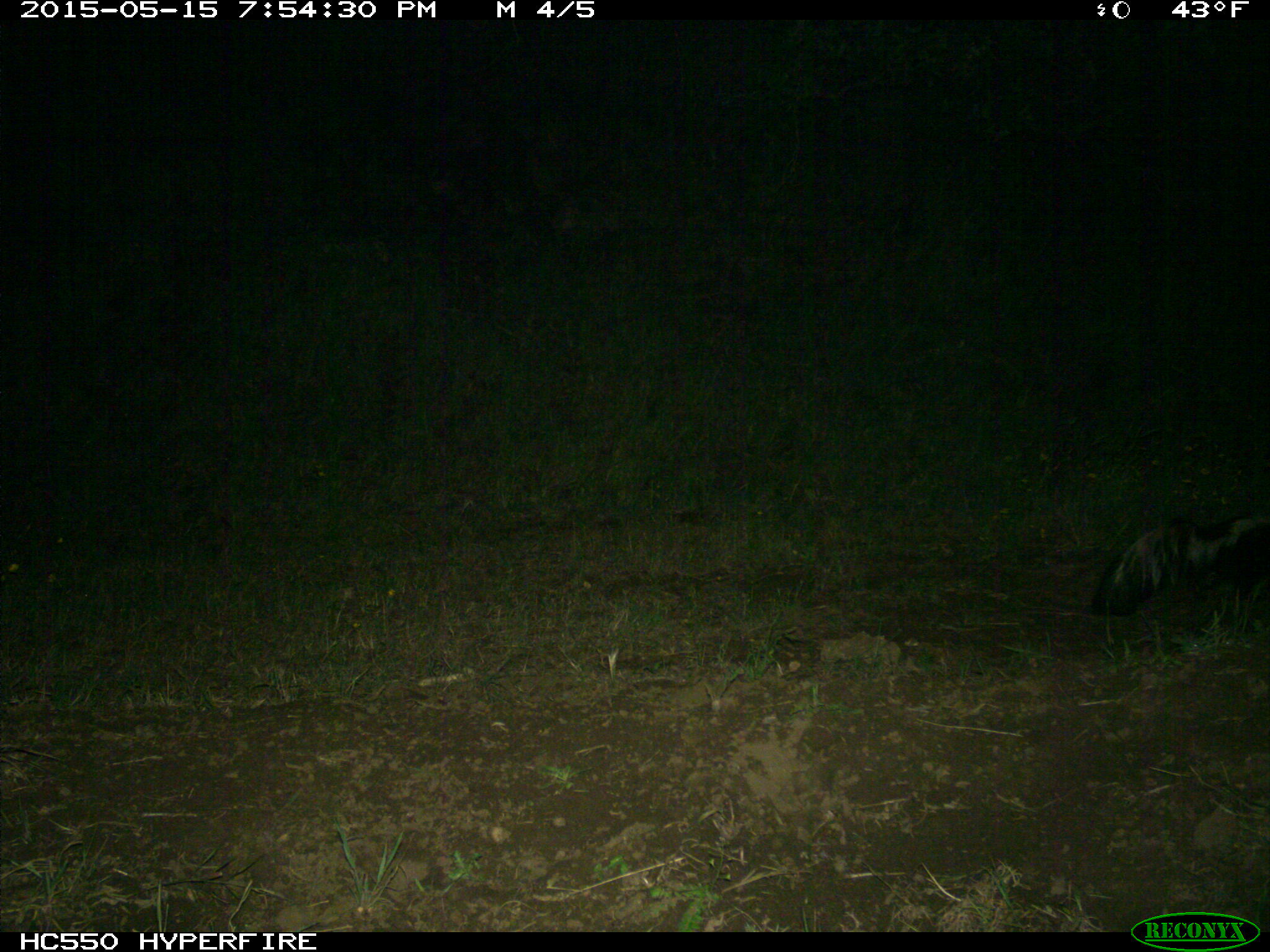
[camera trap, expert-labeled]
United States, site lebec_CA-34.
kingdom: Animalia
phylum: Chordata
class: Mammalia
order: Carnivora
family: Mephitidae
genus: Mephitis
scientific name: Mephitis mephitis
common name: striped skunk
Mephitis mephitis (striped skunk).